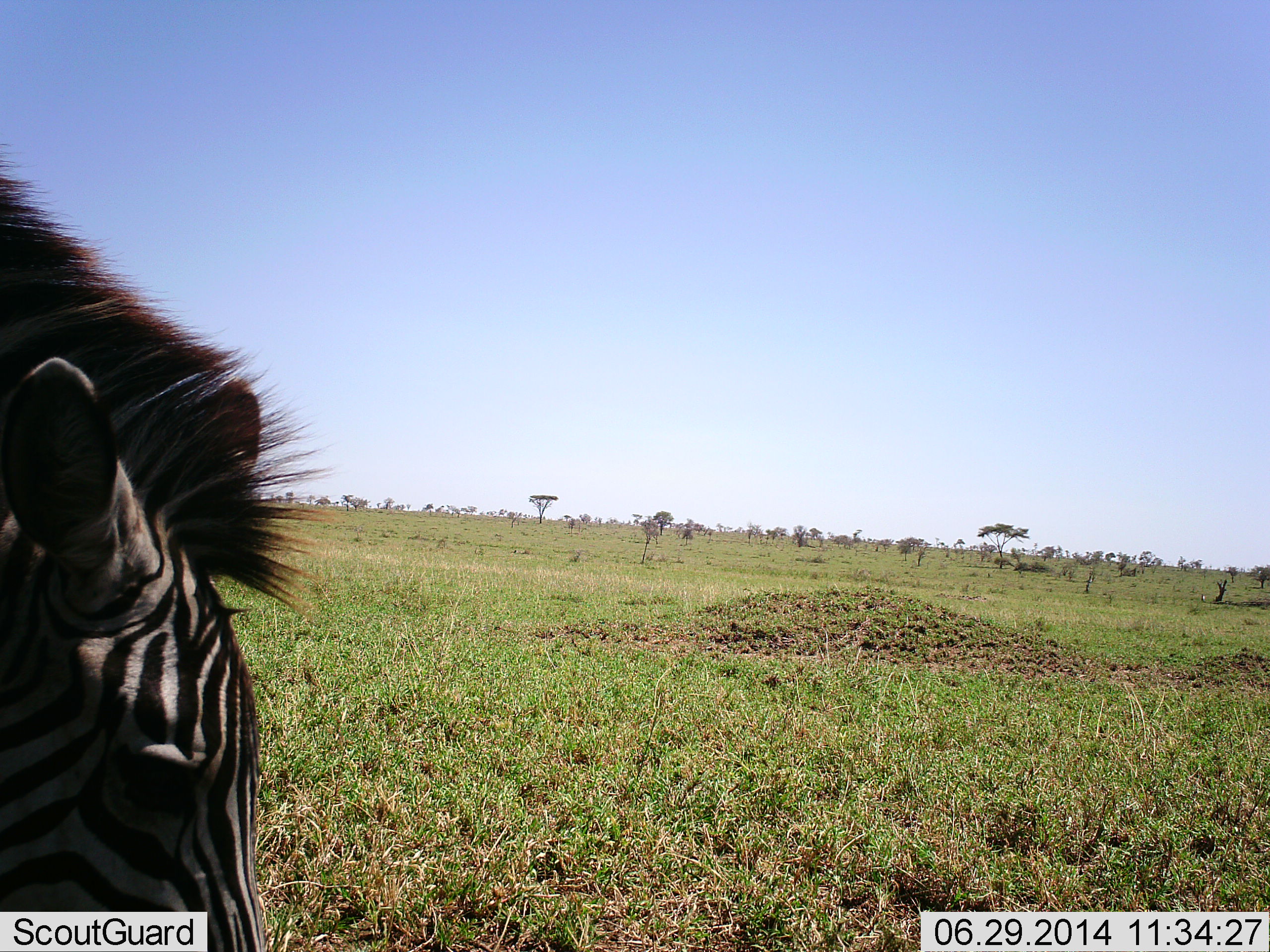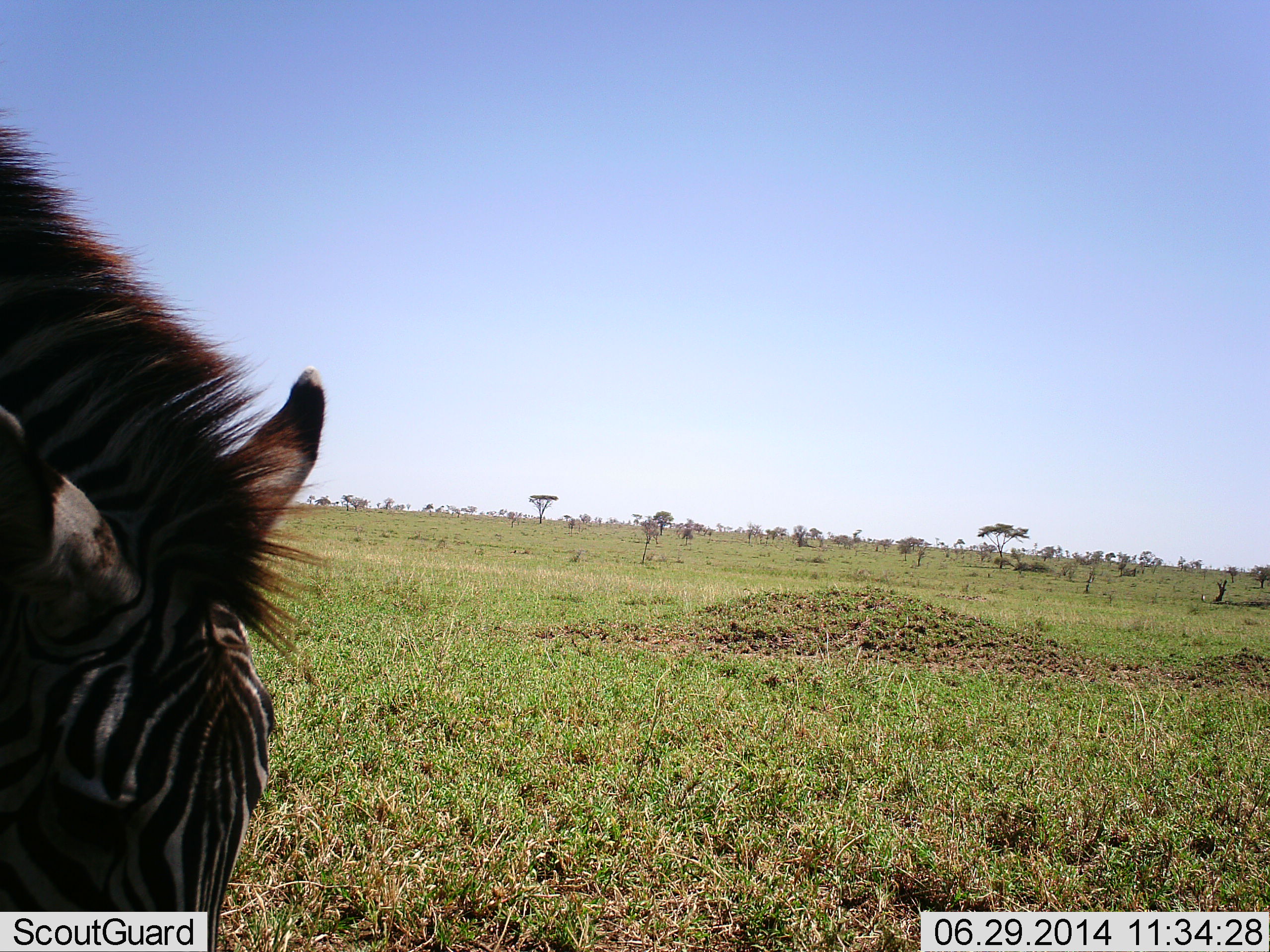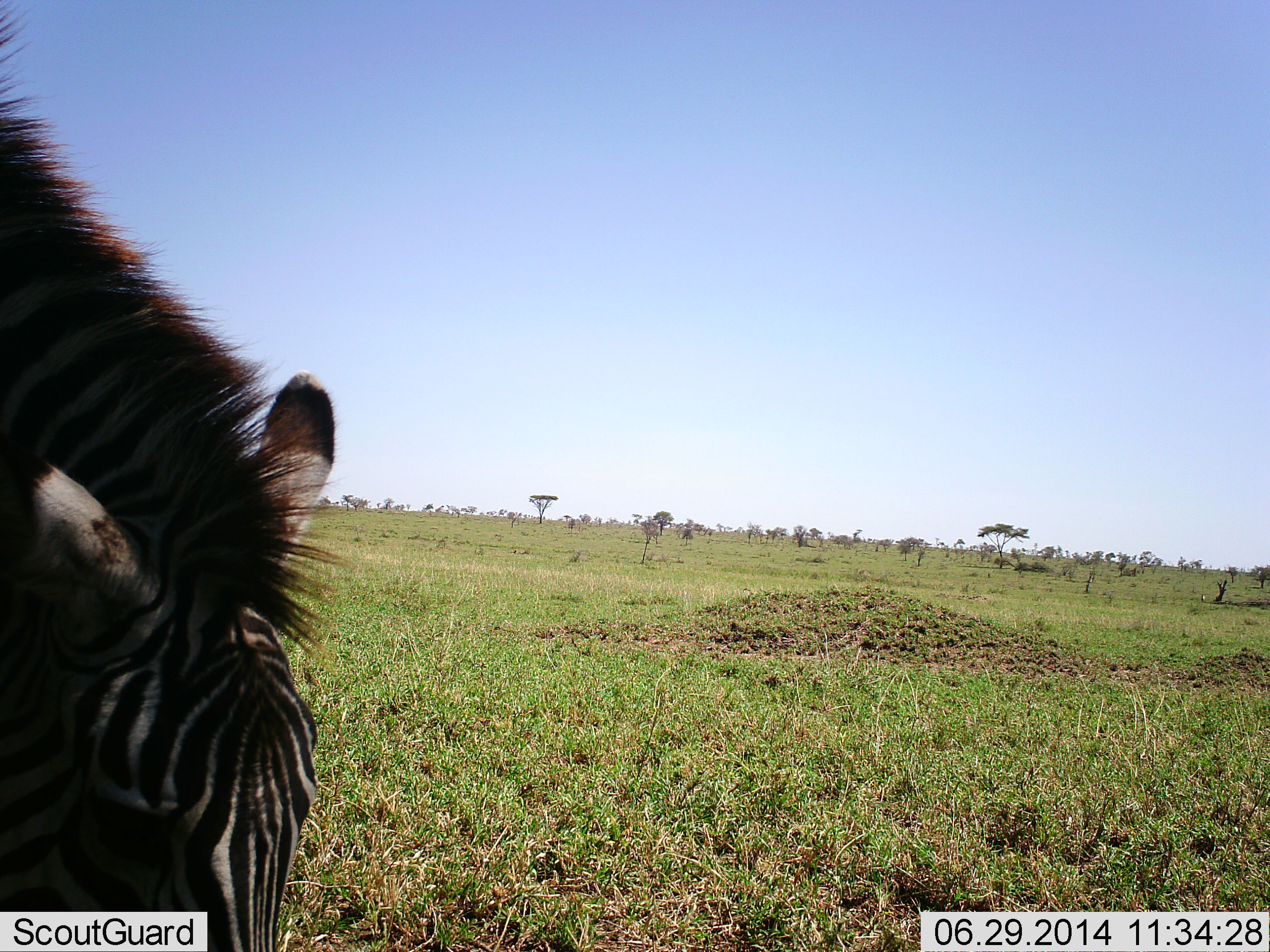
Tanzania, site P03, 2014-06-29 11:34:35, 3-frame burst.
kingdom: Animalia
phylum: Chordata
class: Mammalia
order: Perissodactyla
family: Equidae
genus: Equus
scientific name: Equus quagga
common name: plains zebra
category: zebra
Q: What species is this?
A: Zebra (plains zebra) (Equus quagga).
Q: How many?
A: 1.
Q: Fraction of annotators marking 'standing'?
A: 30%.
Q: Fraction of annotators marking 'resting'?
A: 0%.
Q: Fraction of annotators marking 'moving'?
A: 0%.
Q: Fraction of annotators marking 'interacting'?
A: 0%.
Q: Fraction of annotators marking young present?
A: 0%.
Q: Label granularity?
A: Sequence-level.